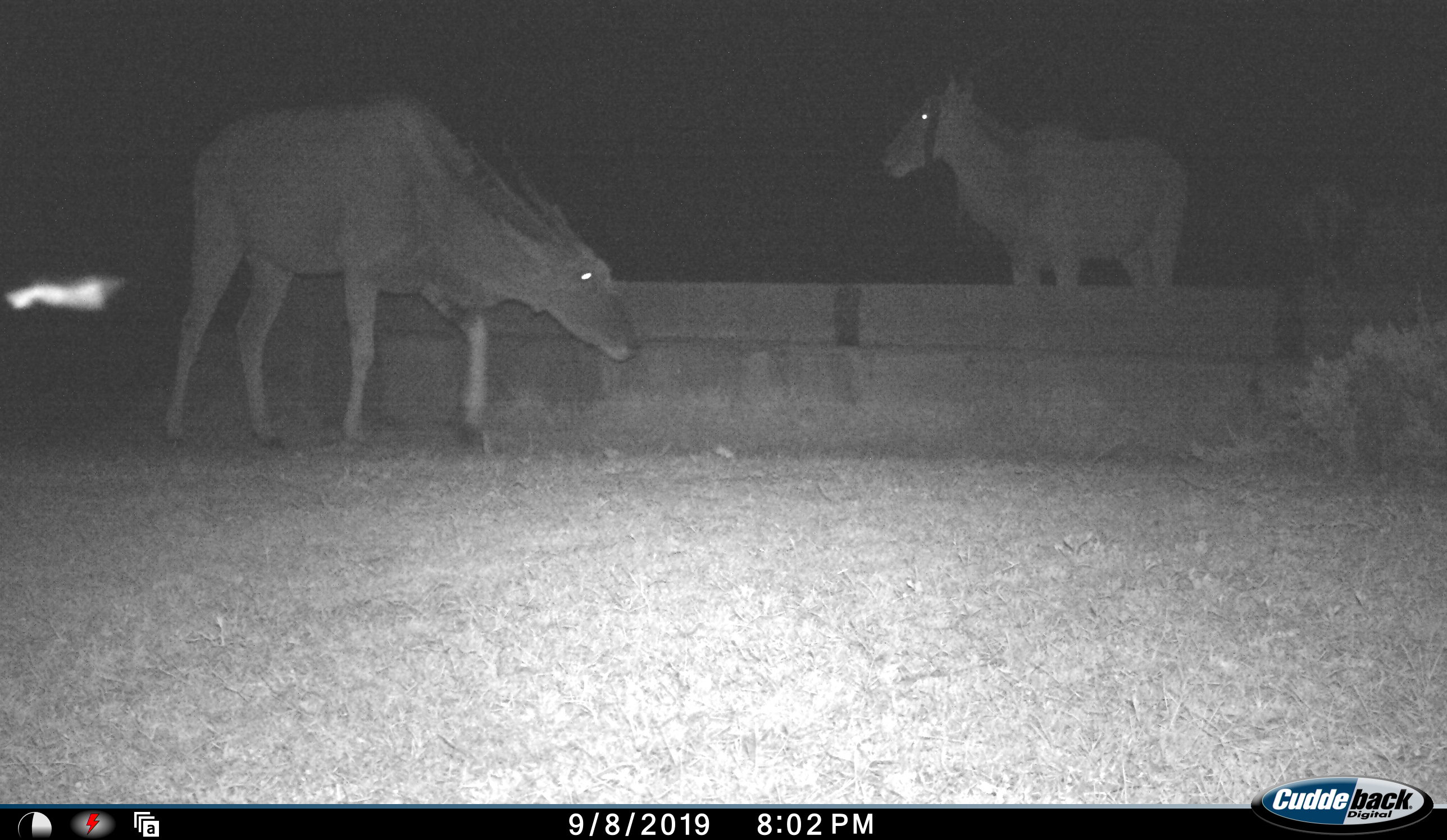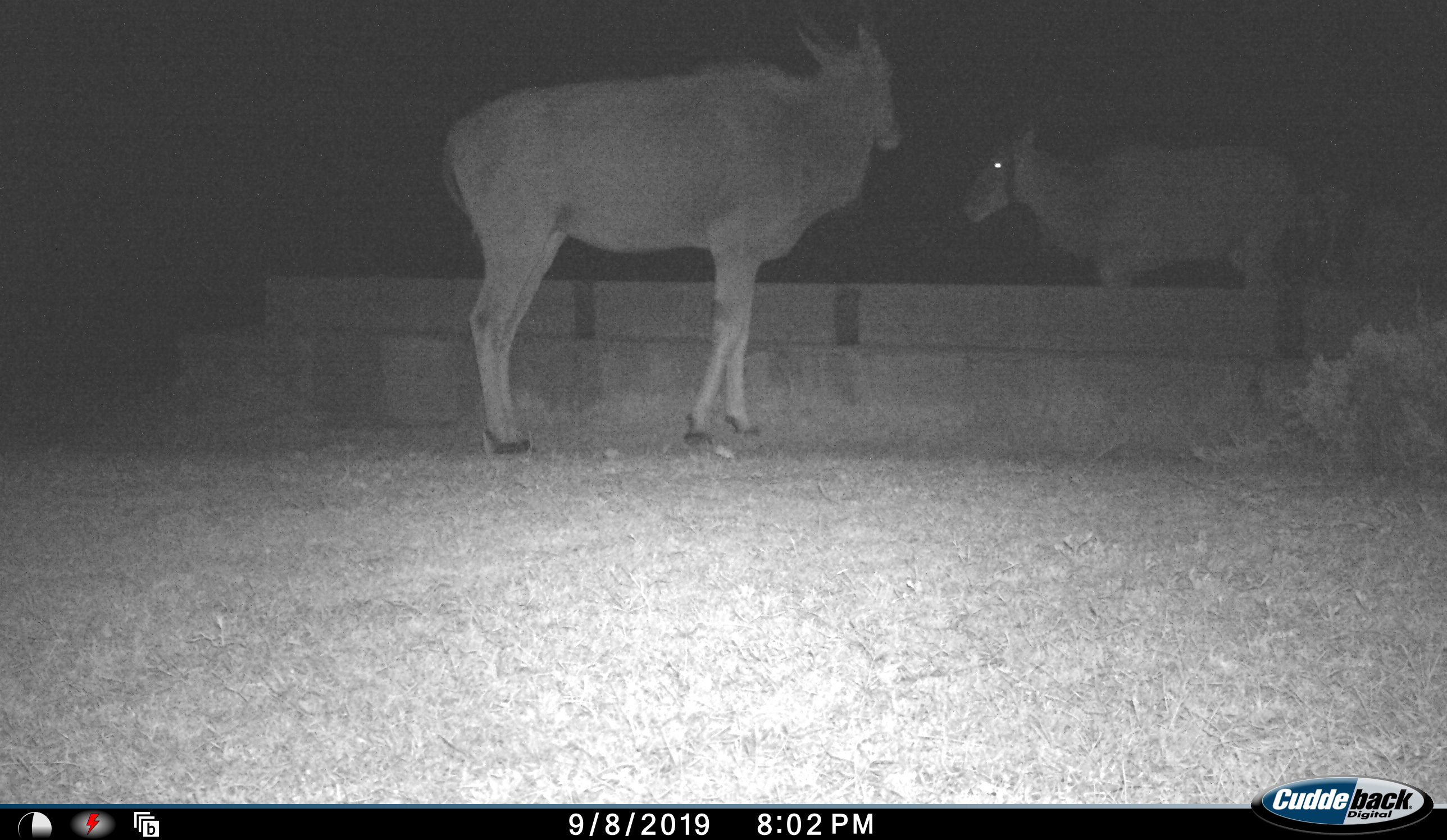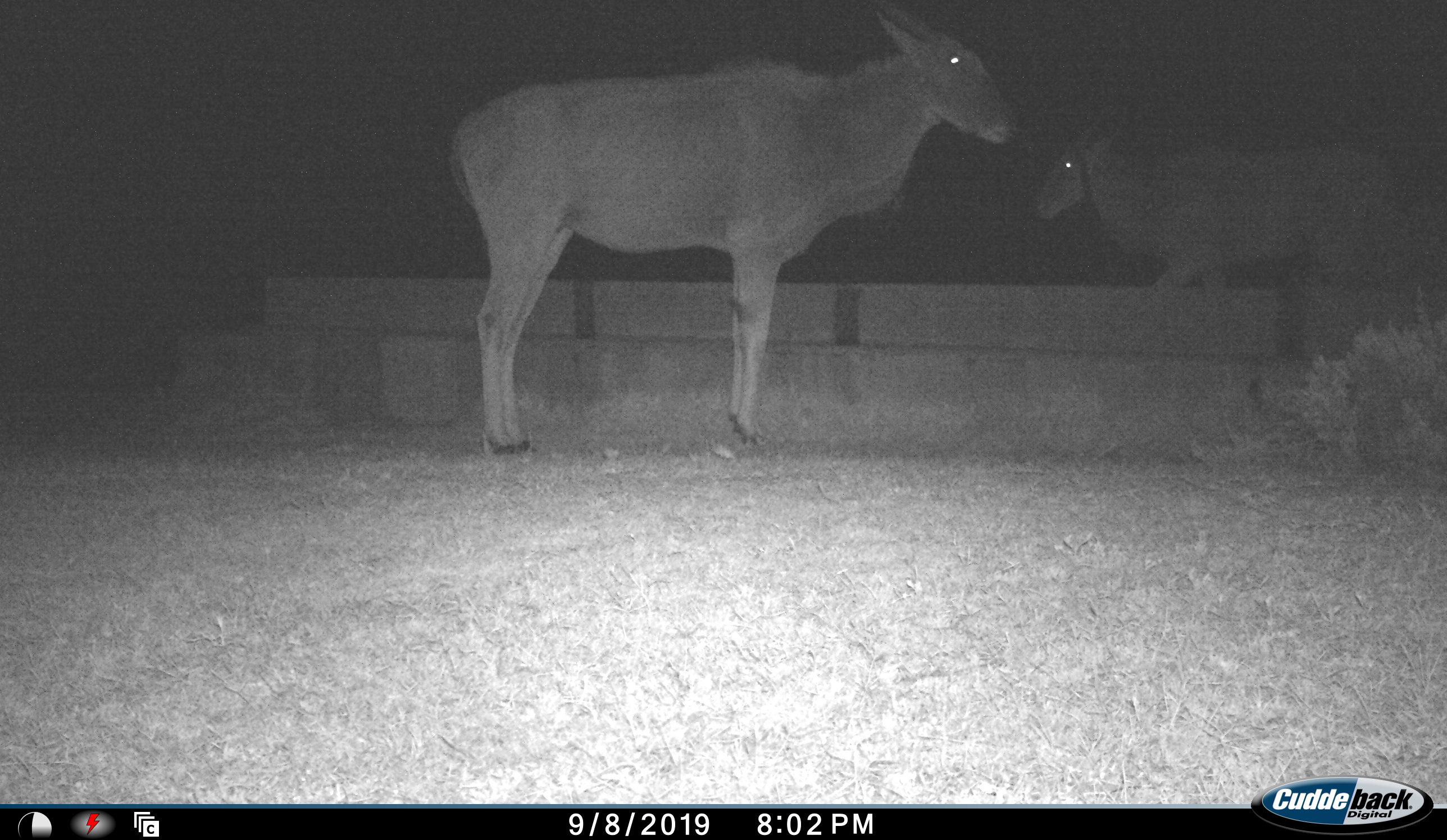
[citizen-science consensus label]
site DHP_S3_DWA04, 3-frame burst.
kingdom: Animalia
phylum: Chordata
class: Mammalia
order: Artiodactyla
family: Bovidae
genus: Tragelaphus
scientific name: Tragelaphus oryx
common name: eland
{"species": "eland (Tragelaphus oryx)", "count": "2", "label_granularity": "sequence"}